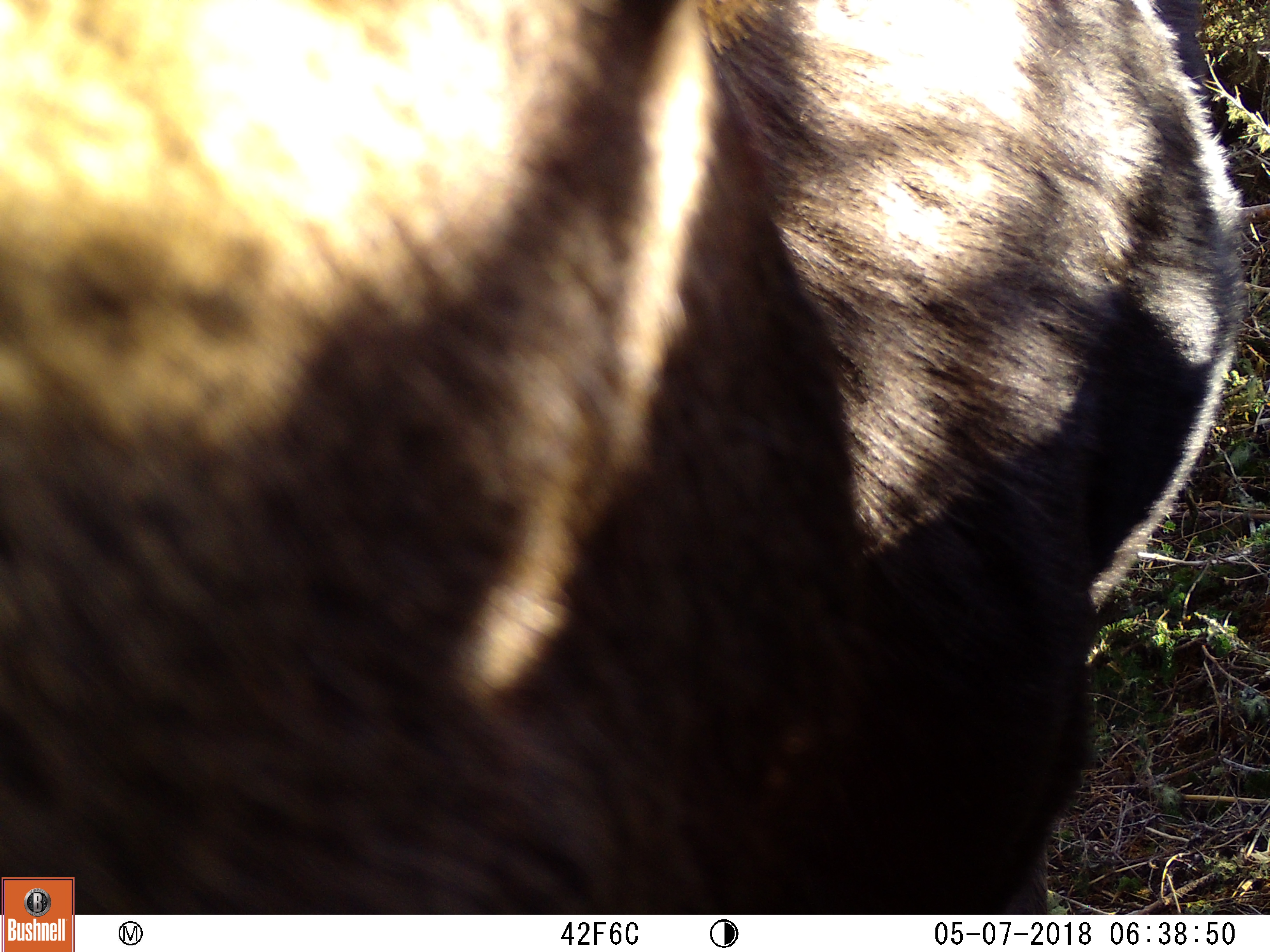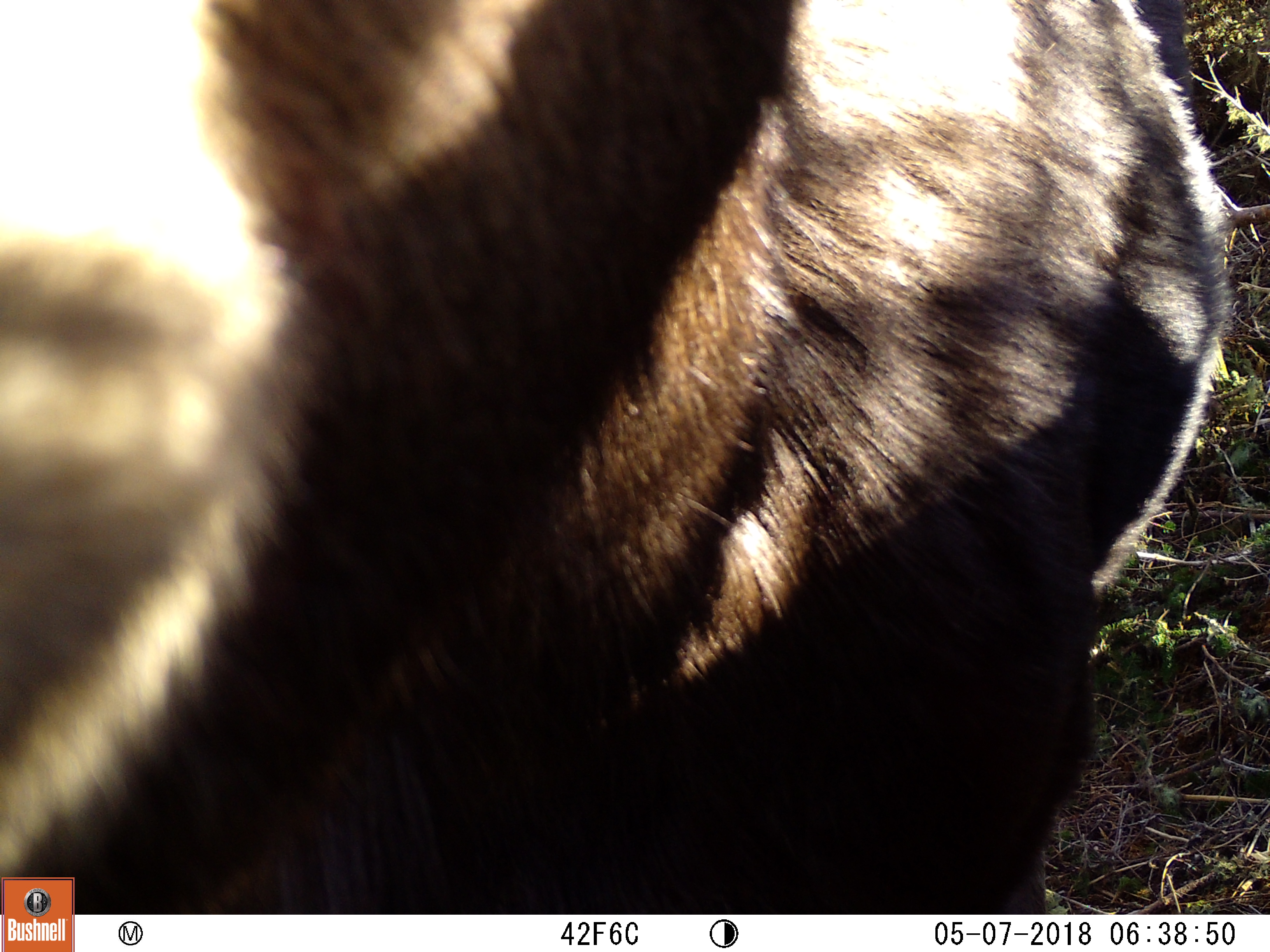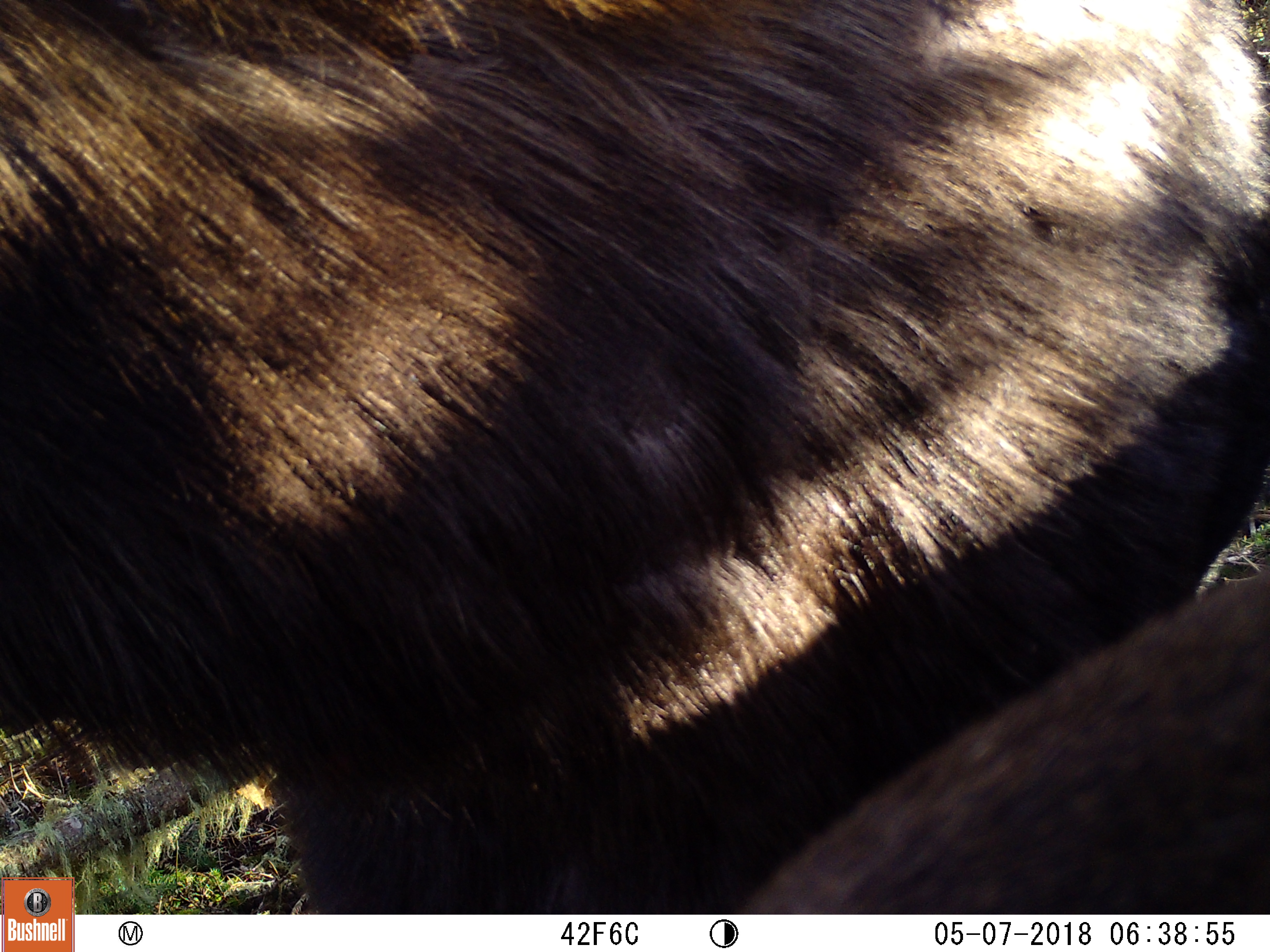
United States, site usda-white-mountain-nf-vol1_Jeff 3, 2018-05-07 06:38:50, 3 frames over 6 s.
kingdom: Animalia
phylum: Chordata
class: Mammalia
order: Artiodactyla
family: Cervidae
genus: Alces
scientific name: Alces alces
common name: moose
Moose (Alces alces).